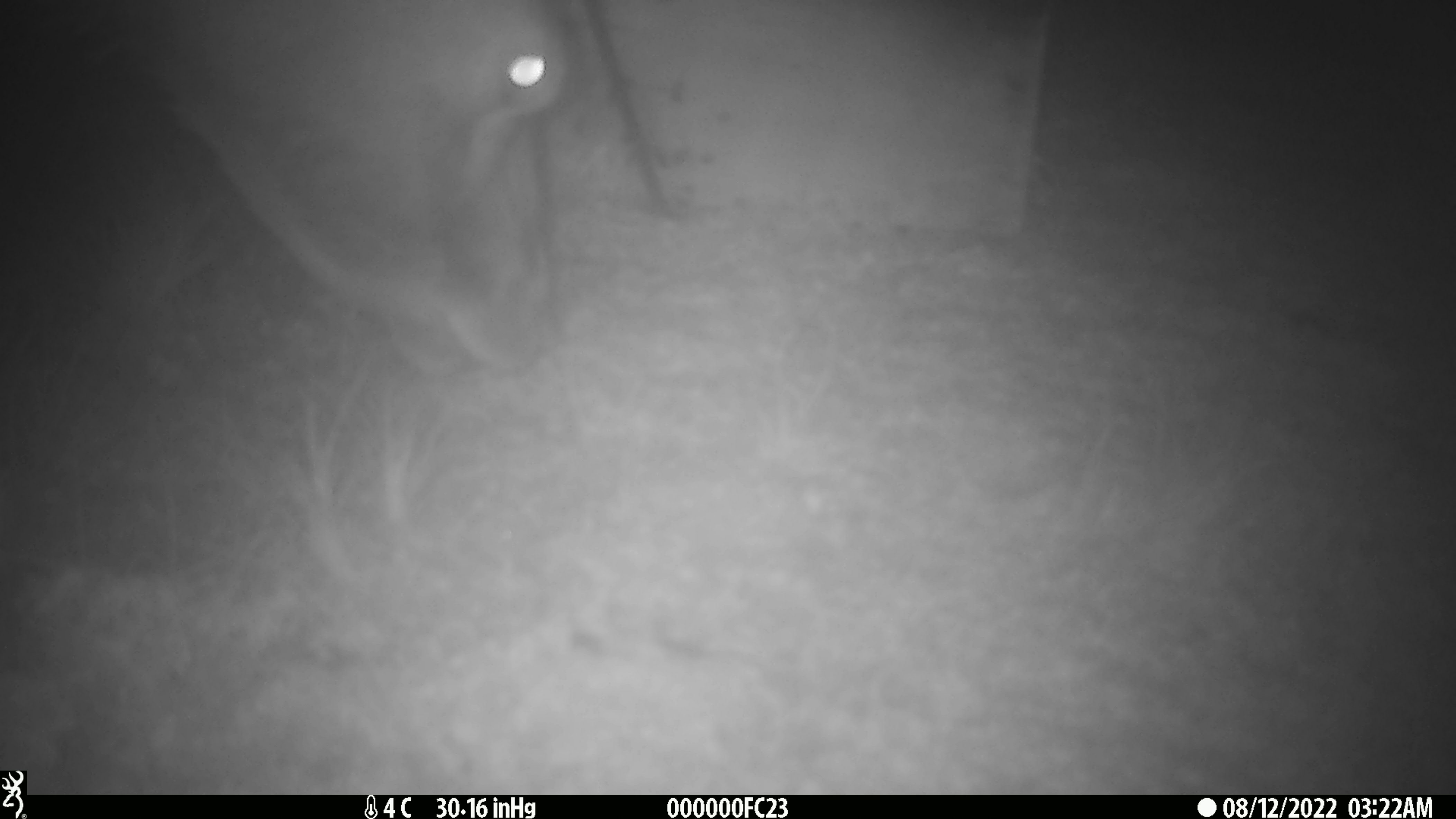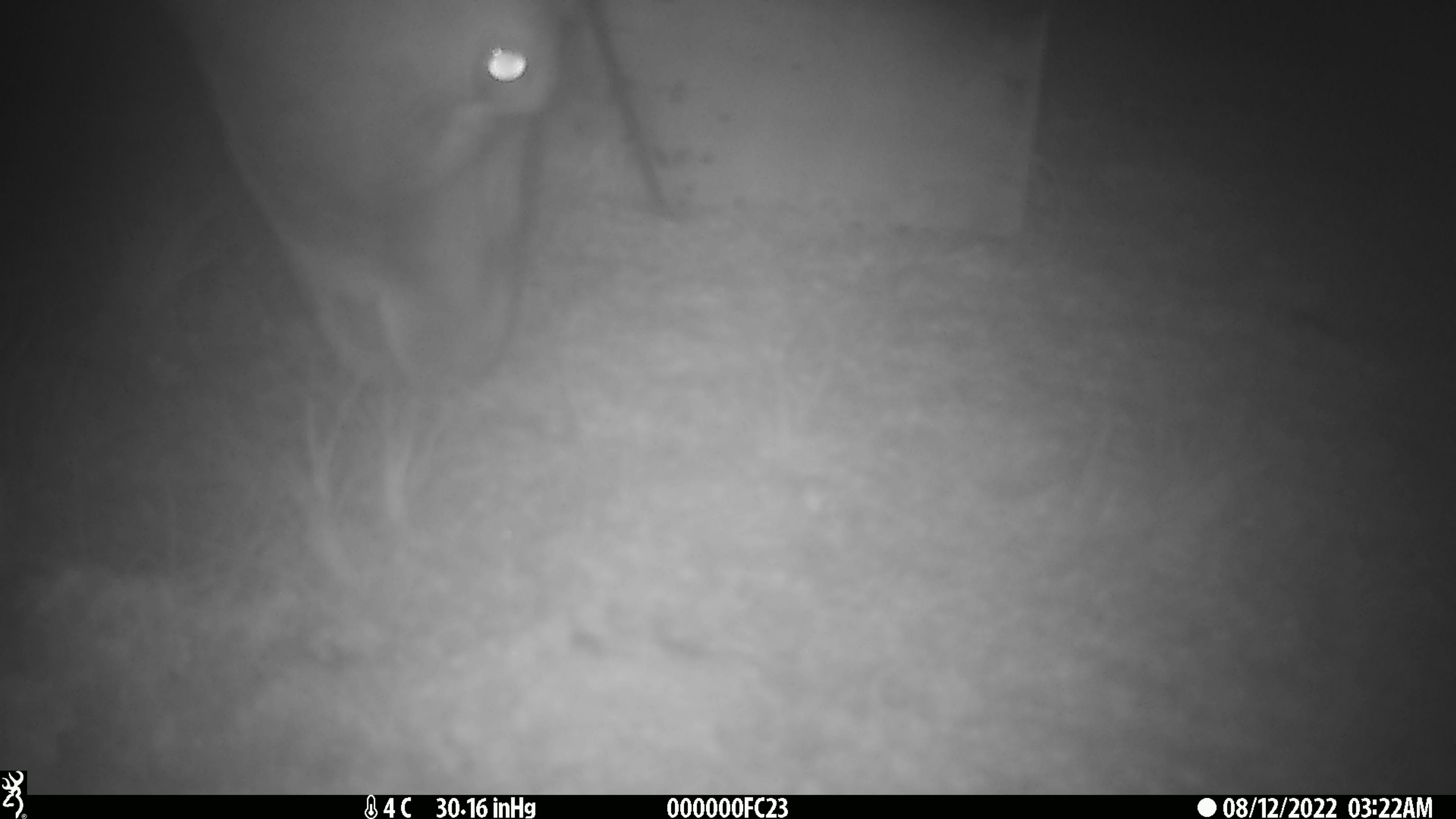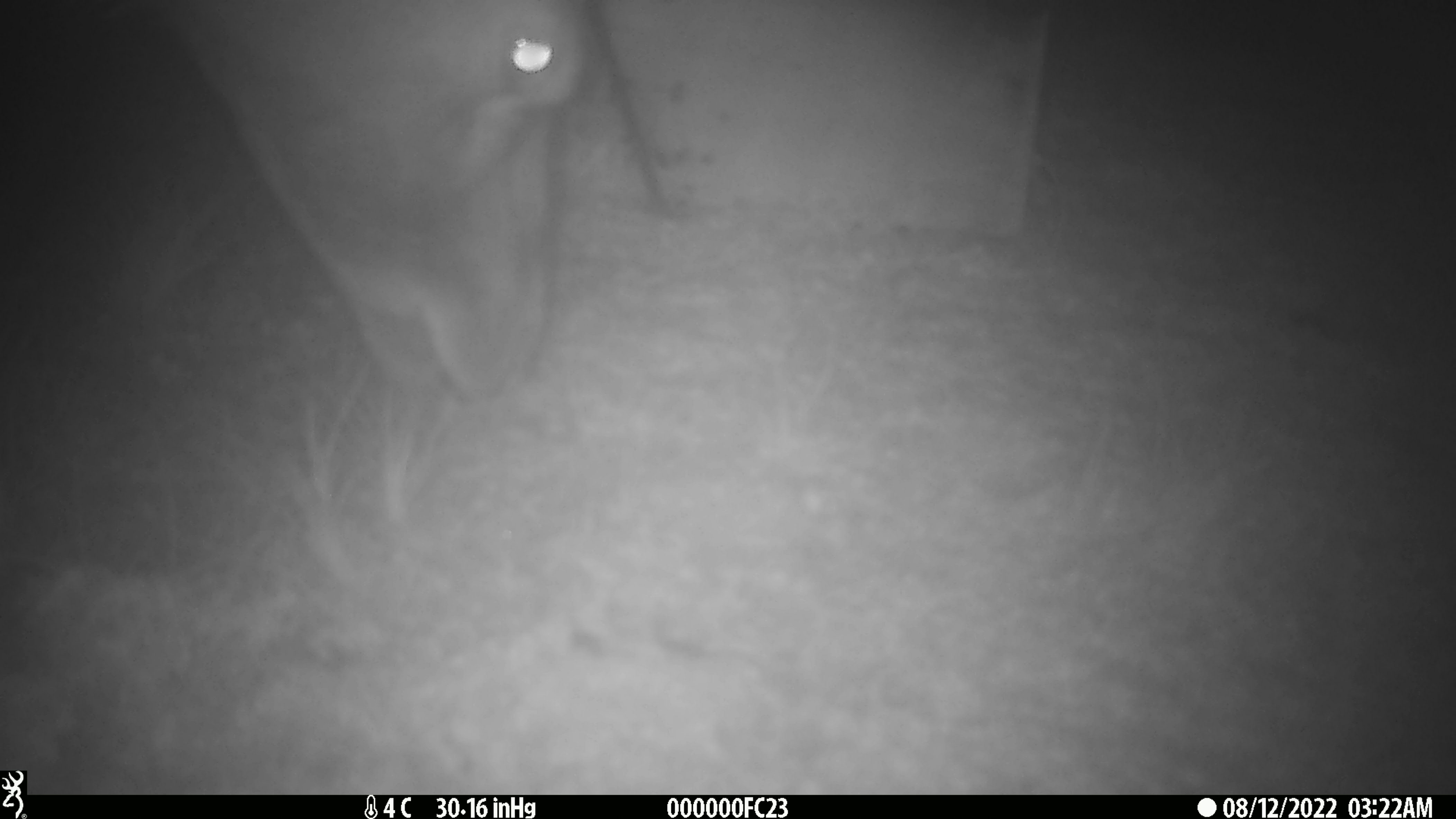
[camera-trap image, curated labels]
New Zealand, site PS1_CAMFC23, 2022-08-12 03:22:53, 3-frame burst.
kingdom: Animalia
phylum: Chordata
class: Mammalia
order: Artiodactyla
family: Cervidae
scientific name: Cervidae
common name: deer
Deer (Cervidae).